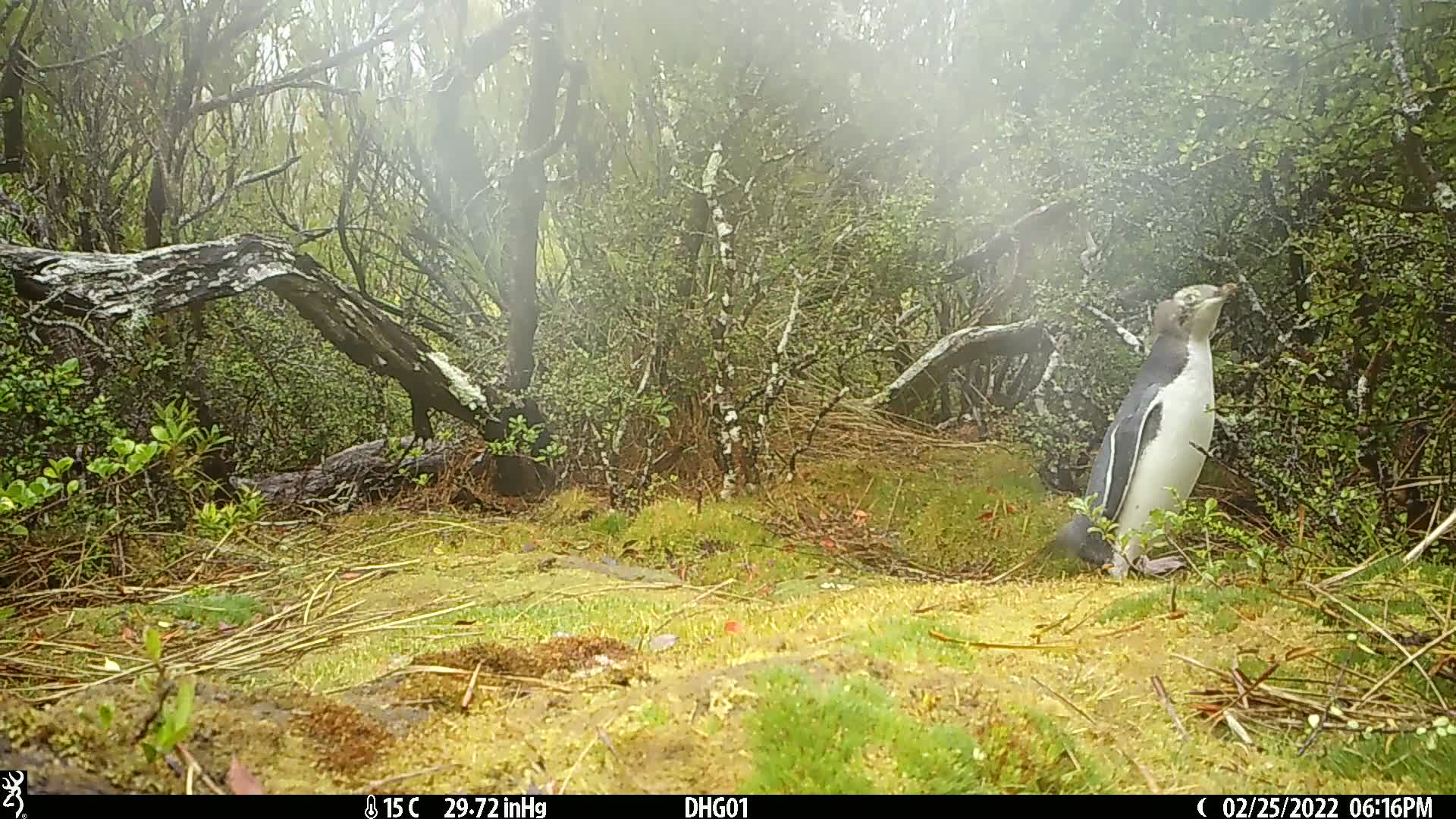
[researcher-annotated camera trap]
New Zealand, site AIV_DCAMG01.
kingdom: Animalia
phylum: Chordata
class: Aves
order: Sphenisciformes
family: Spheniscidae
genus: Megadyptes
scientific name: Megadyptes antipodes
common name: yellow-eyed penguin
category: yellow eyed penguin